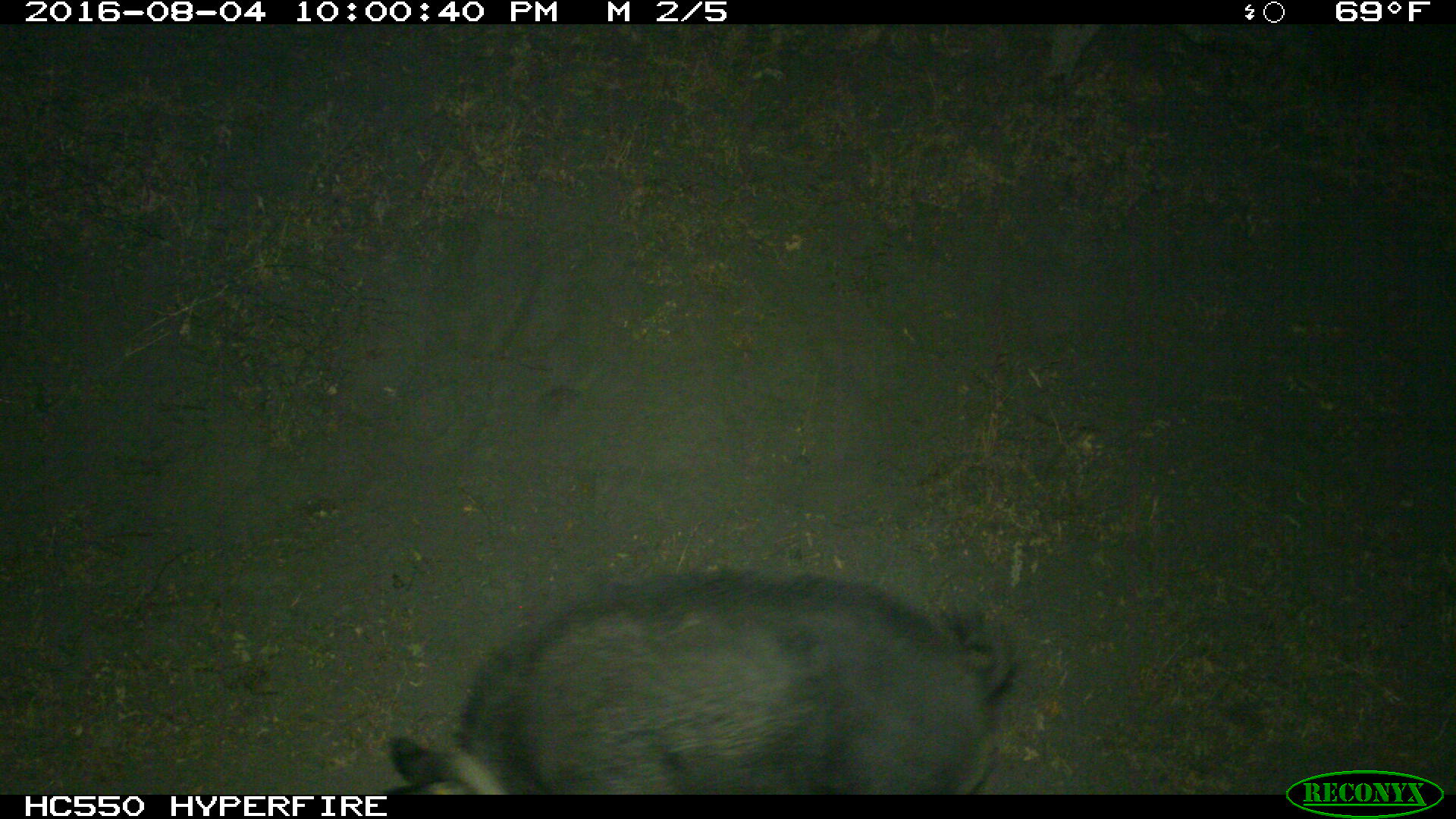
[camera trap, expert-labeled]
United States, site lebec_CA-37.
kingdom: Animalia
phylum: Chordata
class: Mammalia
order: Artiodactyla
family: Suidae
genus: Sus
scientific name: Sus scrofa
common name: wild boar